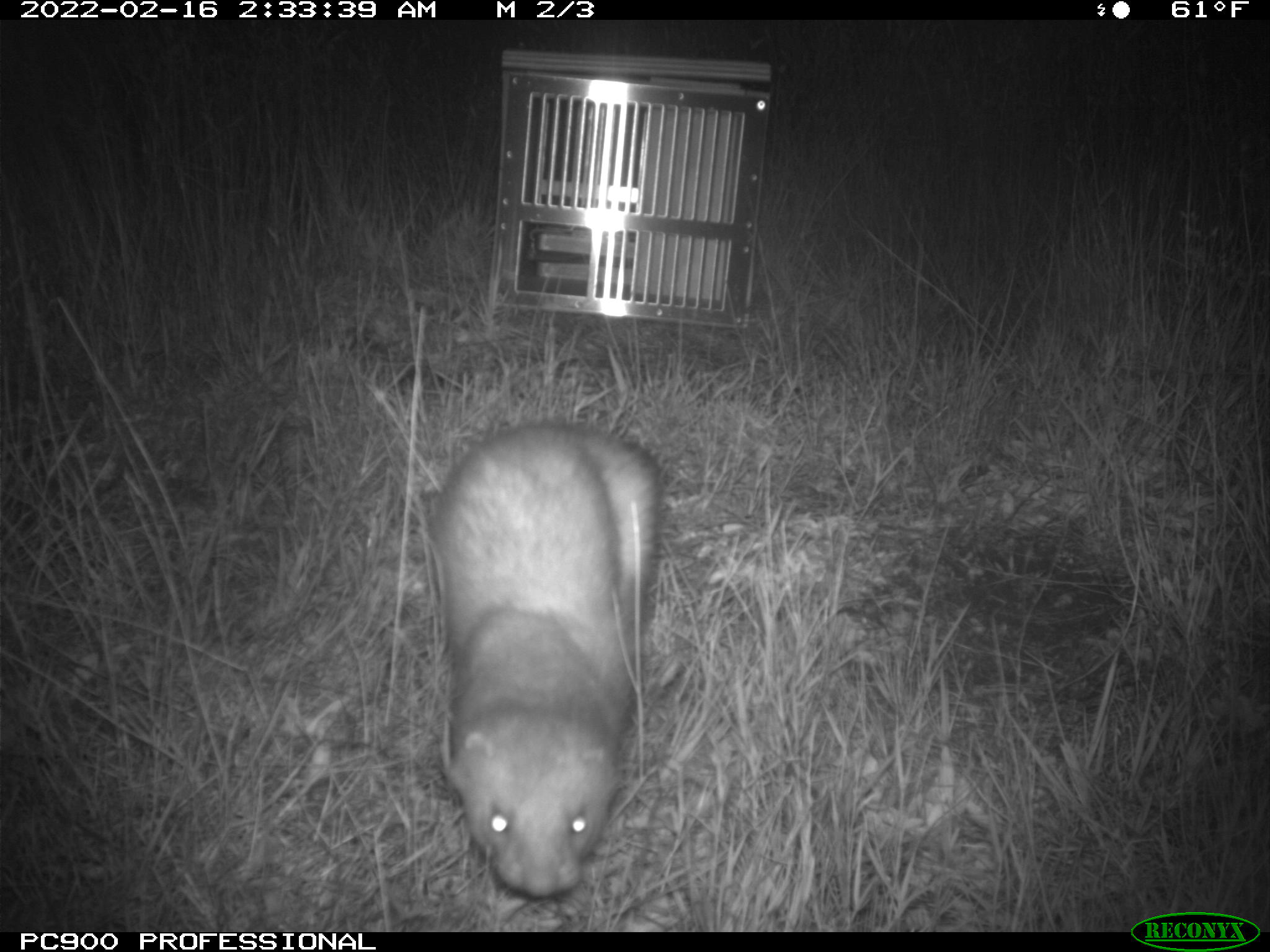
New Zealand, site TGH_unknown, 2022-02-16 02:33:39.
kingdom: Animalia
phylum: Chordata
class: Mammalia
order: Carnivora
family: Mustelidae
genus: Mustela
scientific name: Mustela furo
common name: ferret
Ferret (Mustela furo).